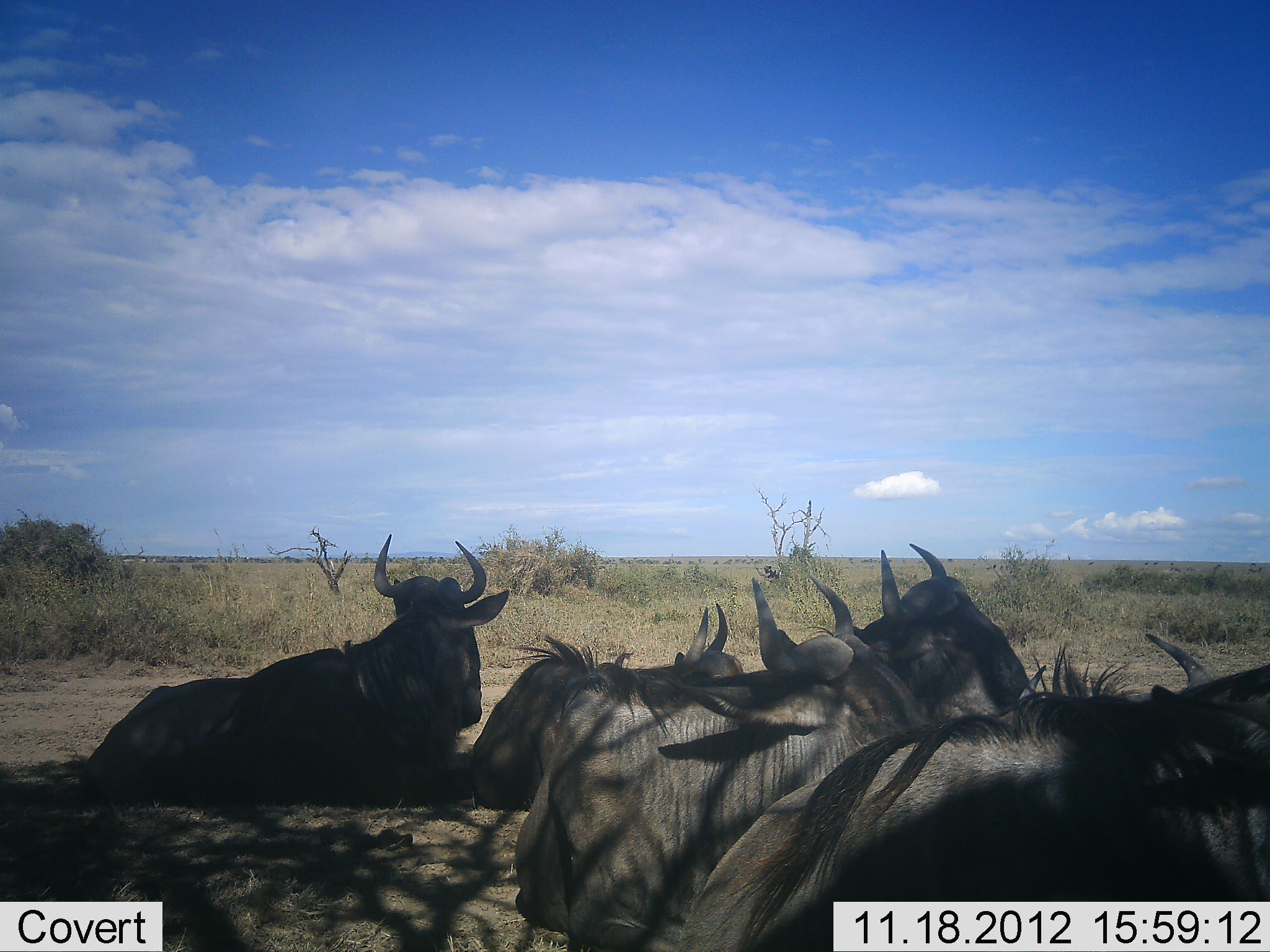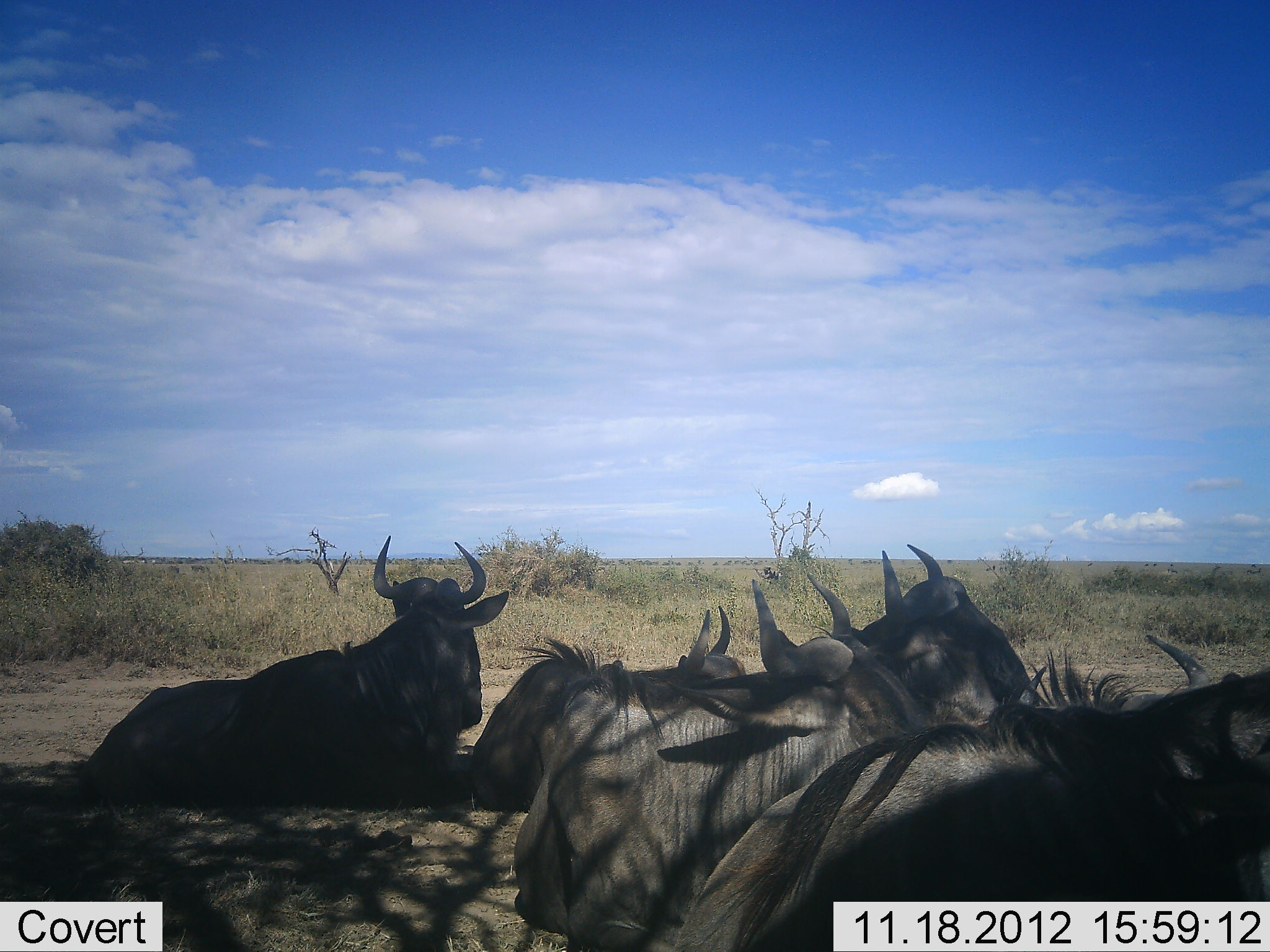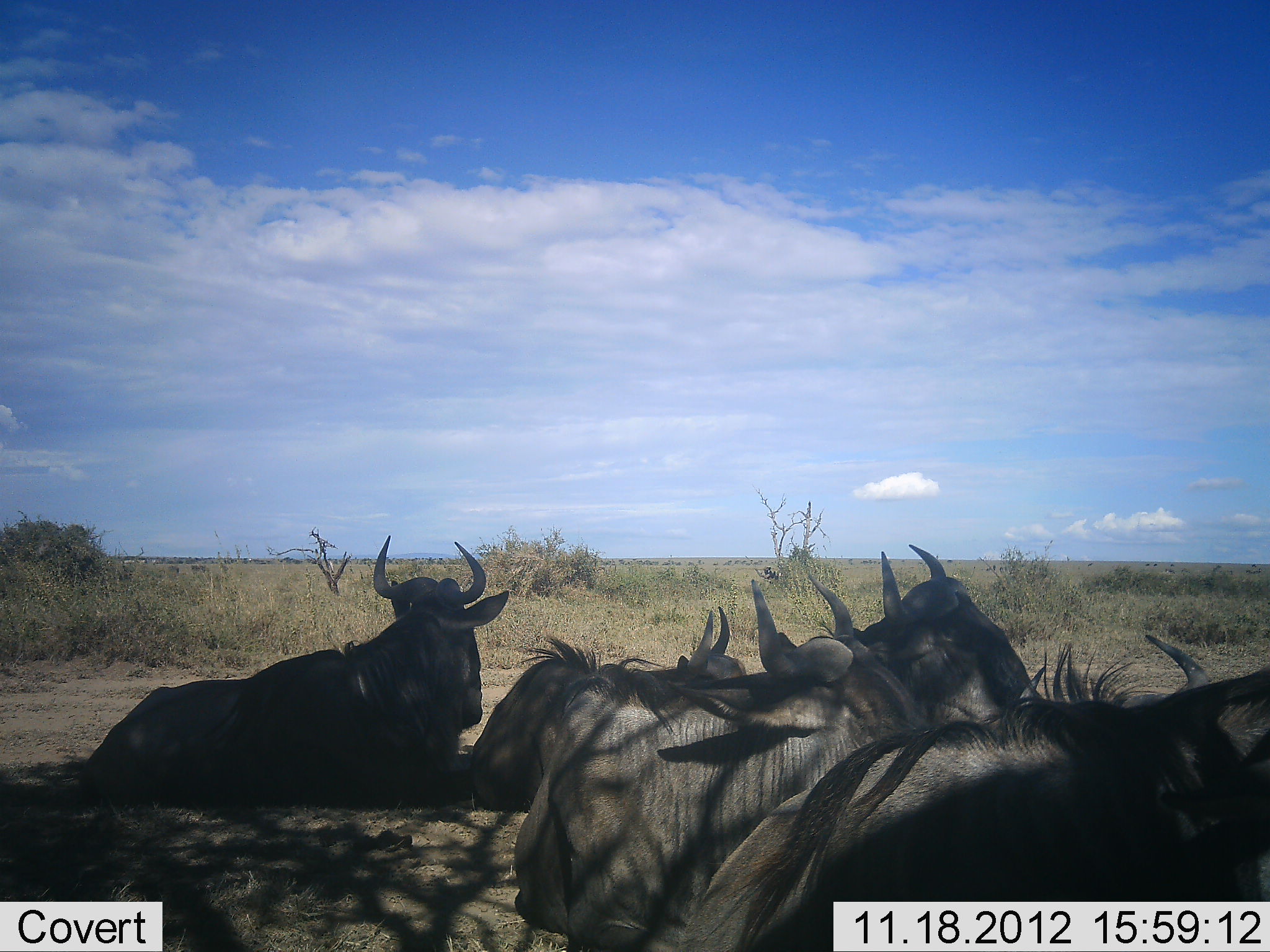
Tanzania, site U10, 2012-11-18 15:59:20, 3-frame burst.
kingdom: Animalia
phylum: Chordata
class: Mammalia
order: Artiodactyla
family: Bovidae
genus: Connochaetes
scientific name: Connochaetes taurinus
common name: blue wildebeest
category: wildebeest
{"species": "wildebeest (blue wildebeest) (Connochaetes taurinus)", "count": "6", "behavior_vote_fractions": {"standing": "0%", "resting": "100%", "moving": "0%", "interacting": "0%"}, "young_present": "0%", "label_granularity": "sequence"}